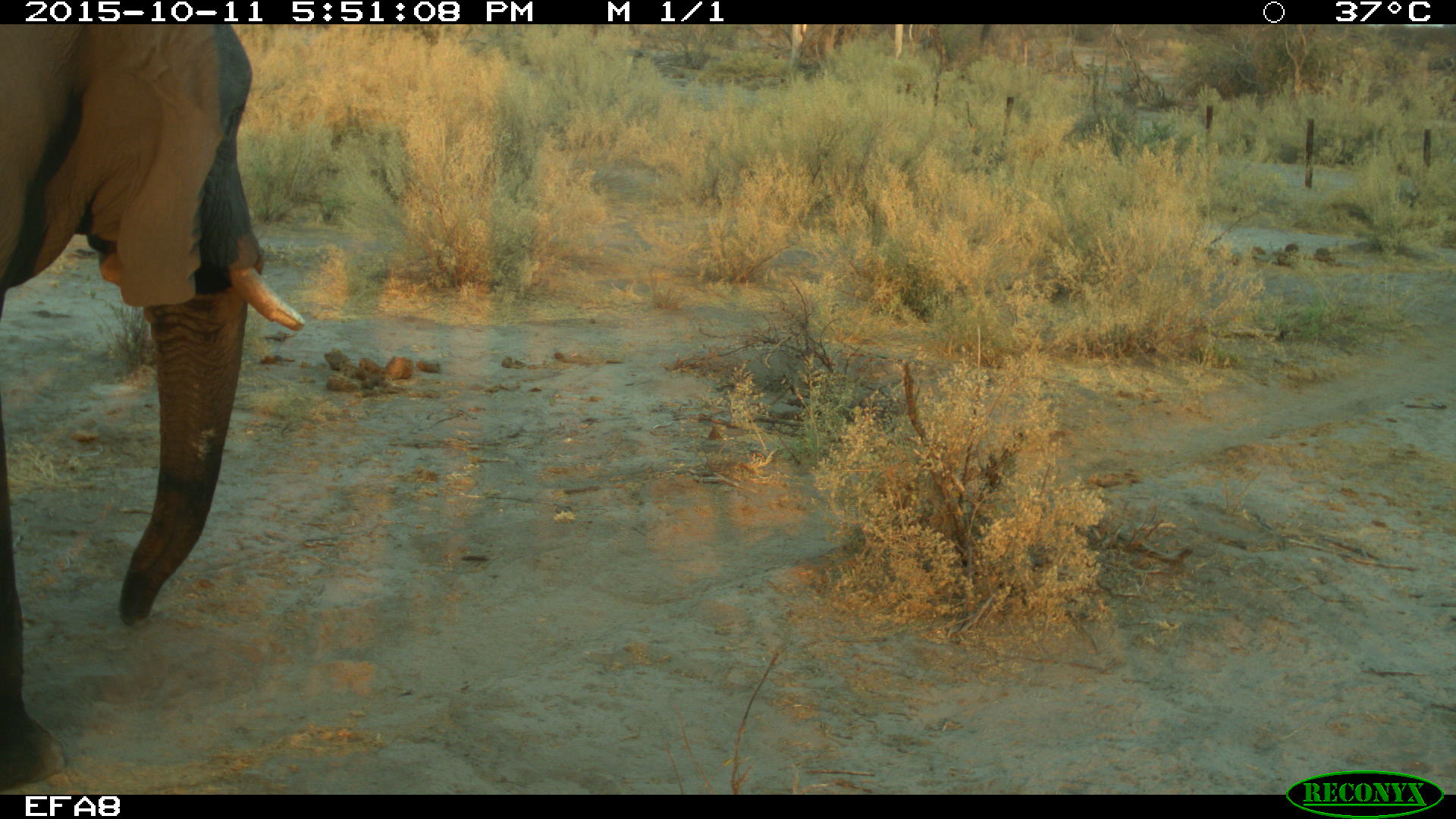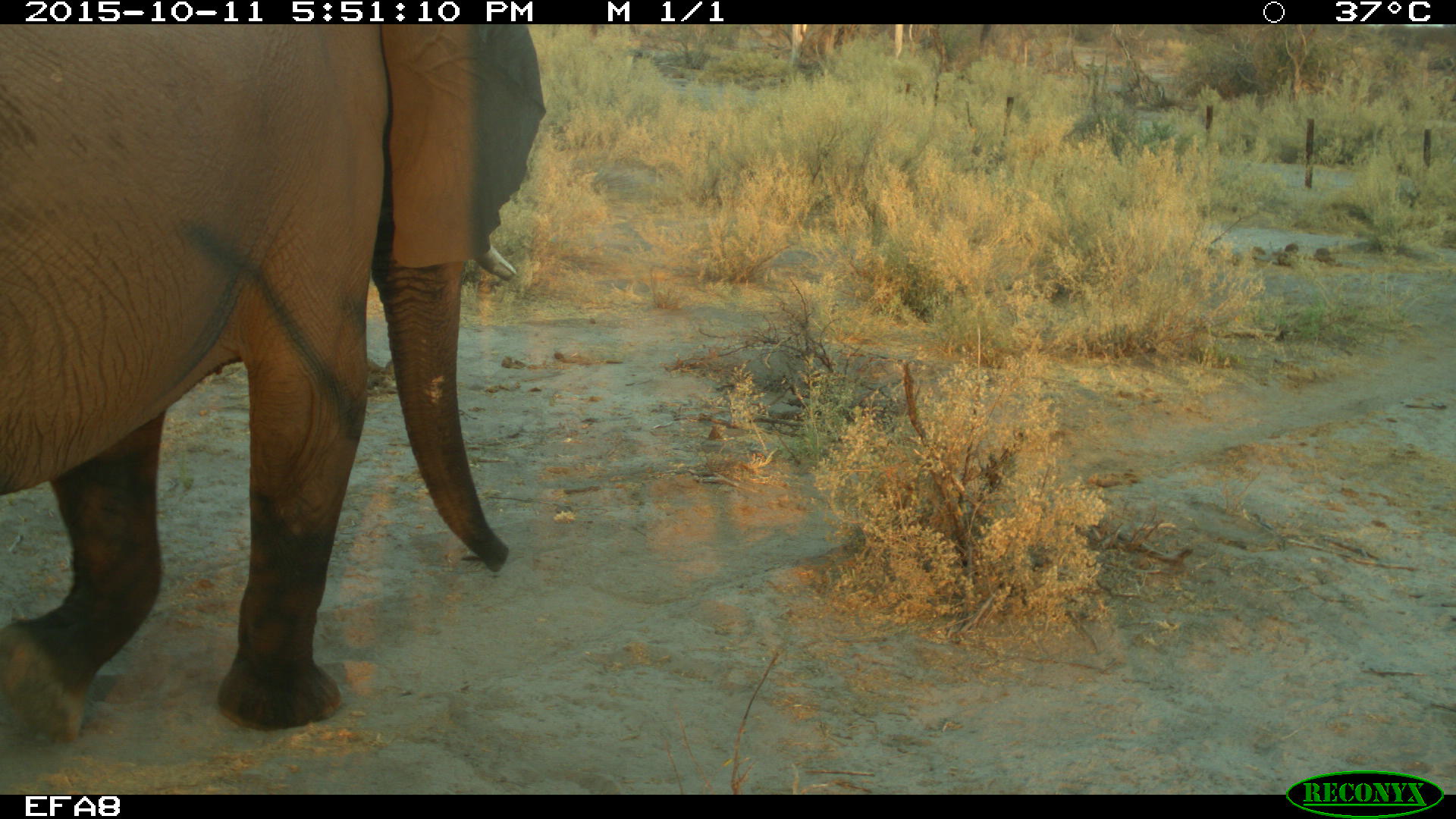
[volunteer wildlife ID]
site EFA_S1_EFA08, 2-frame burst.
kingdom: Animalia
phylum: Chordata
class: Mammalia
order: Proboscidea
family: Elephantidae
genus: Loxodonta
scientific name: Loxodonta africana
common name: african bush elephant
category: elephant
Elephant (african bush elephant) (Loxodonta africana), count 1. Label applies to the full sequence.